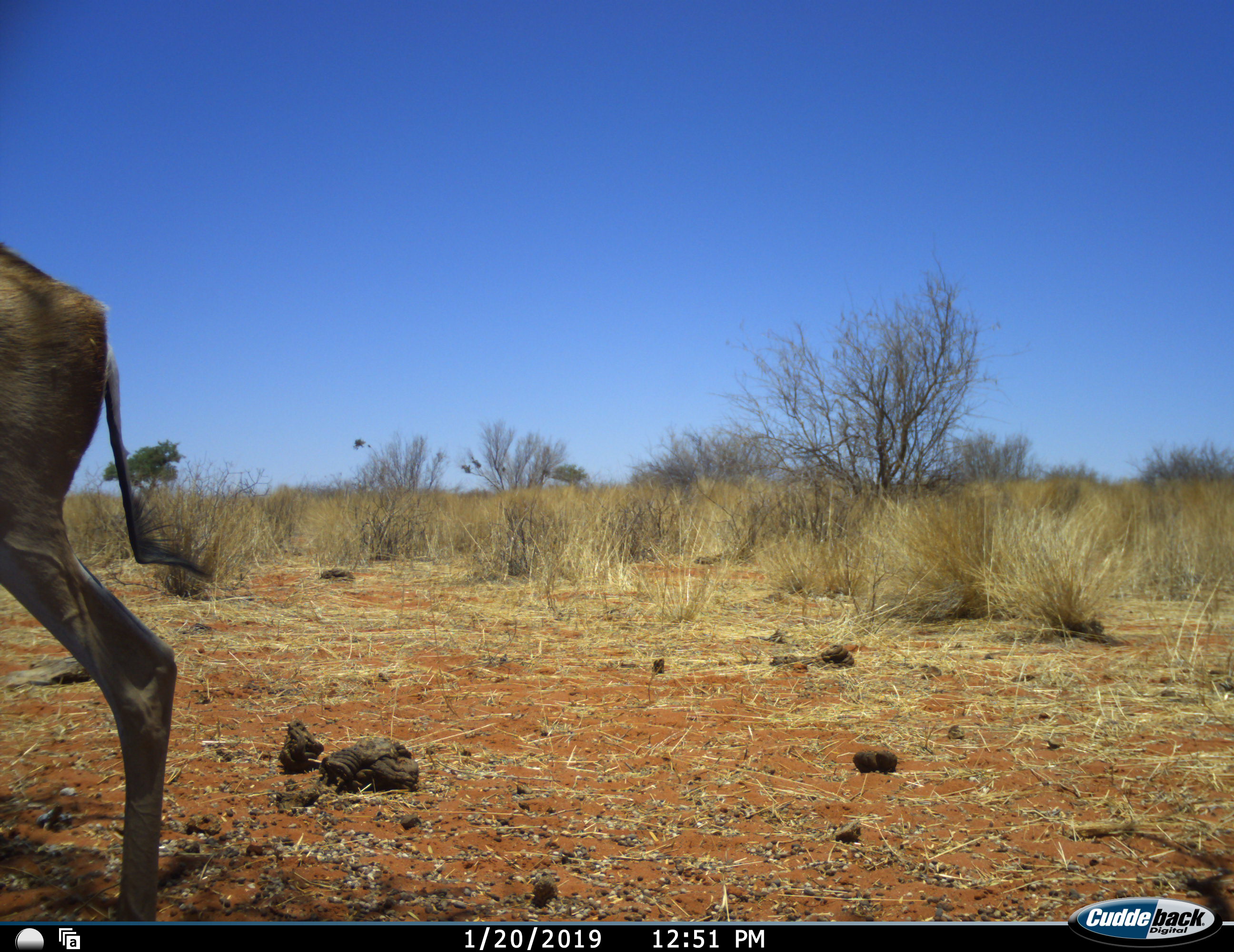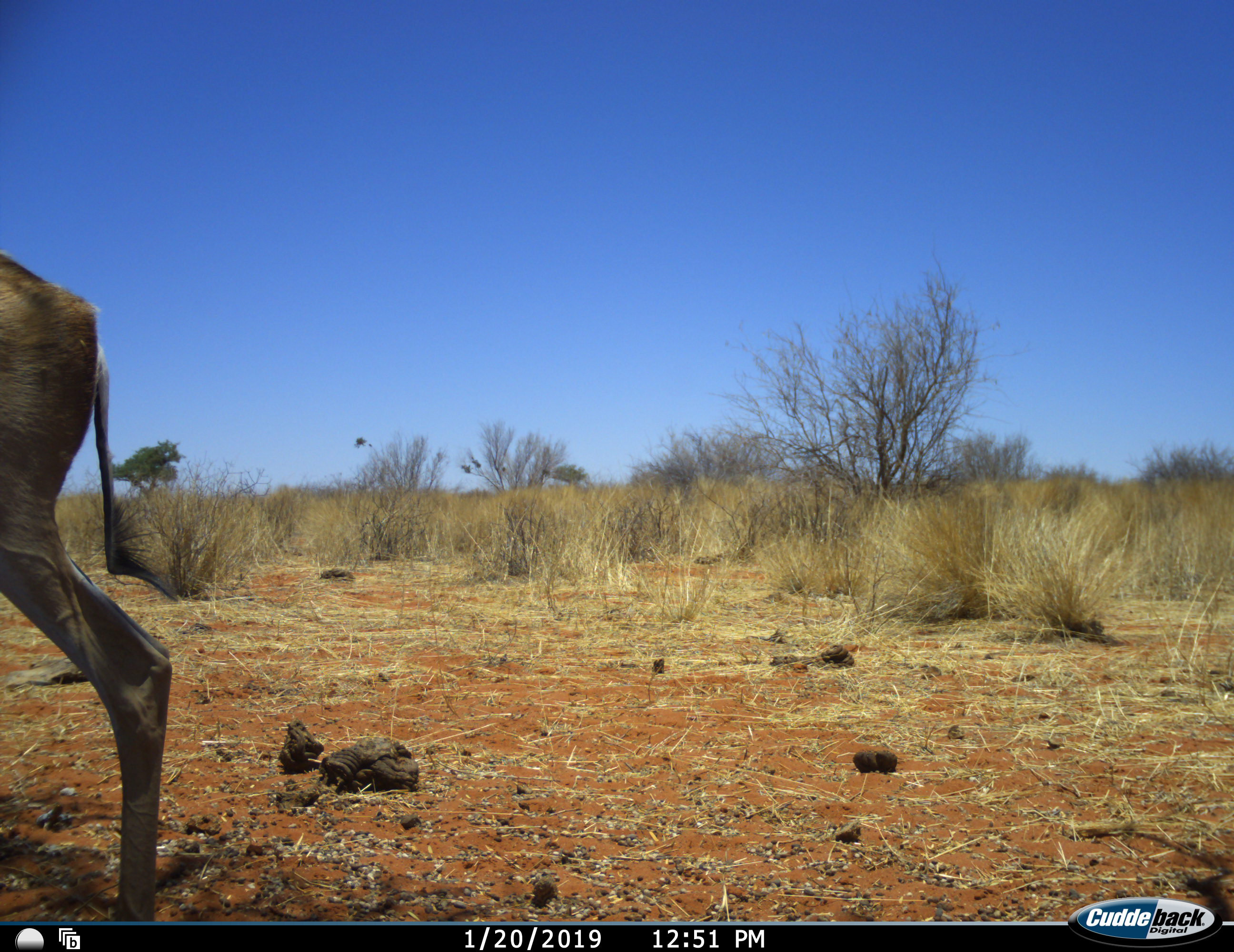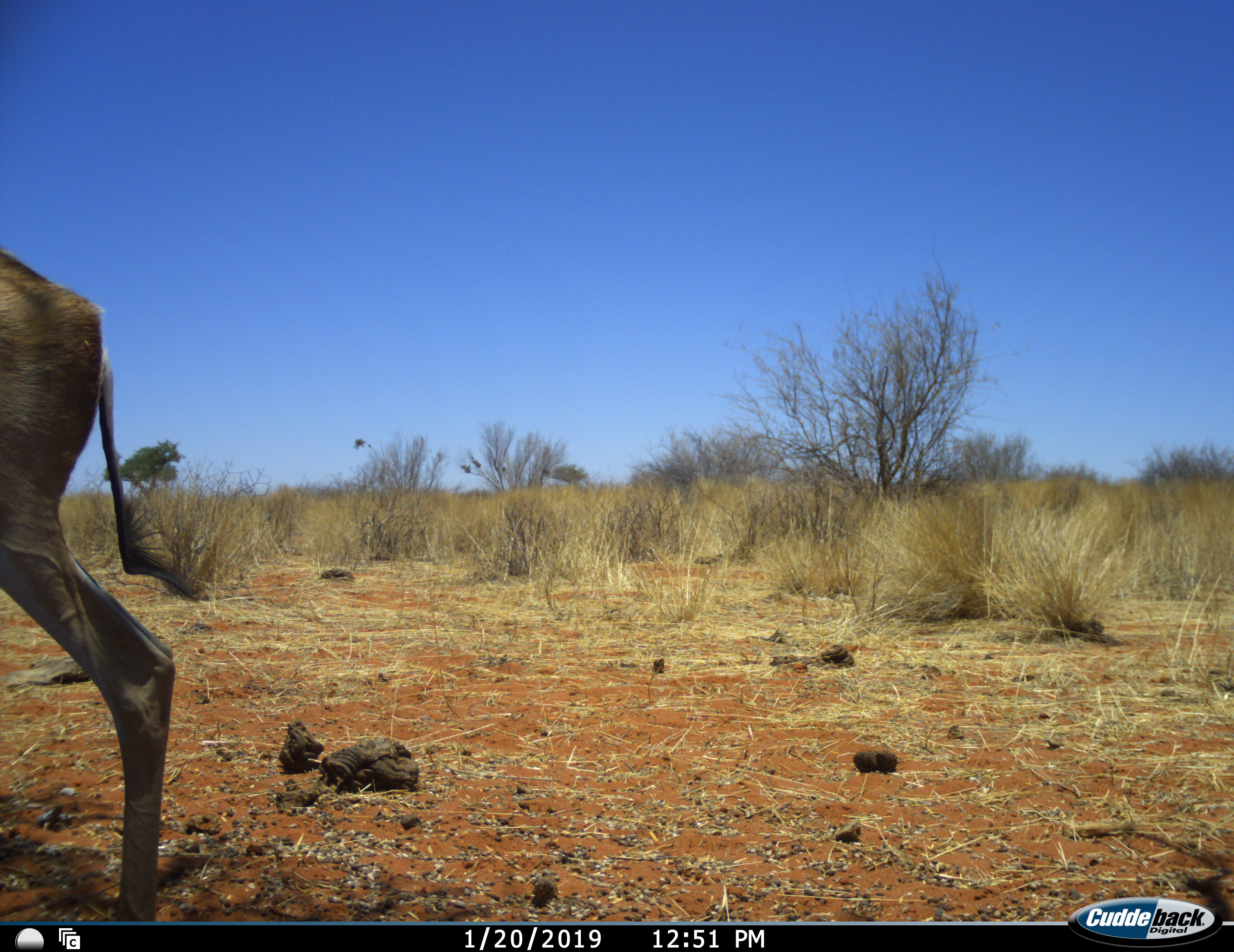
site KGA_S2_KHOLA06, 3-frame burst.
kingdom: Animalia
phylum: Chordata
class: Mammalia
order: Artiodactyla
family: Bovidae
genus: Antidorcas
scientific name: Antidorcas marsupialis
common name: springbok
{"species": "springbok (Antidorcas marsupialis)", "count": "1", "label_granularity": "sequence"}